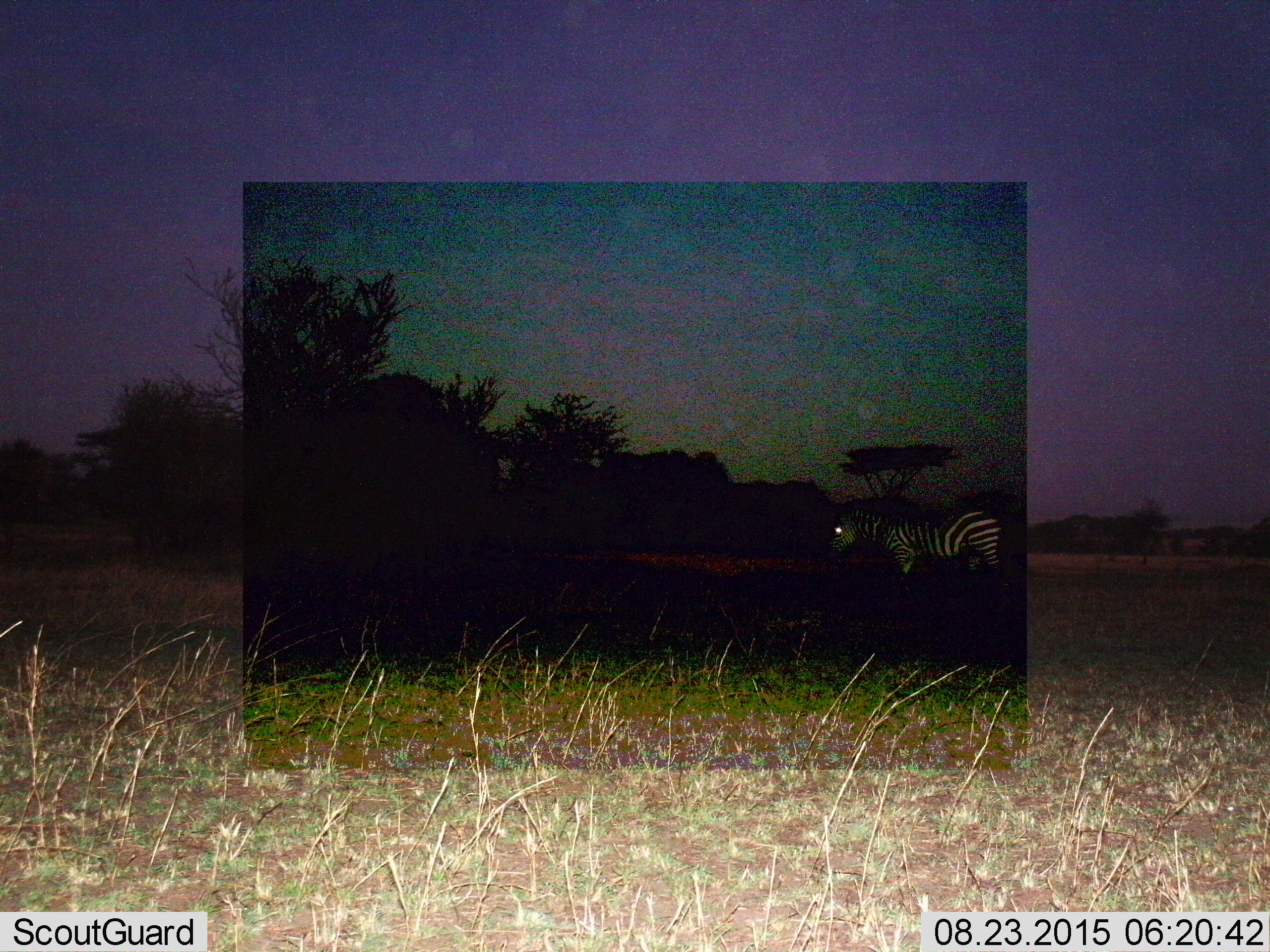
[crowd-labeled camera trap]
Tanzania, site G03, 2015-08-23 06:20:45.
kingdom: Animalia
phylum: Chordata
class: Mammalia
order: Perissodactyla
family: Equidae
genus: Equus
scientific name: Equus quagga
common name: plains zebra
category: zebra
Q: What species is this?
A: Zebra (plains zebra) (Equus quagga).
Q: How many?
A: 1.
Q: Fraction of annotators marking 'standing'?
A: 90%.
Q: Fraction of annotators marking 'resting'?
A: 0%.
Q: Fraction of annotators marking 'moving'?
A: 10%.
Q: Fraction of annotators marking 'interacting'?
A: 0%.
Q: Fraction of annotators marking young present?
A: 0%.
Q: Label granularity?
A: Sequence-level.